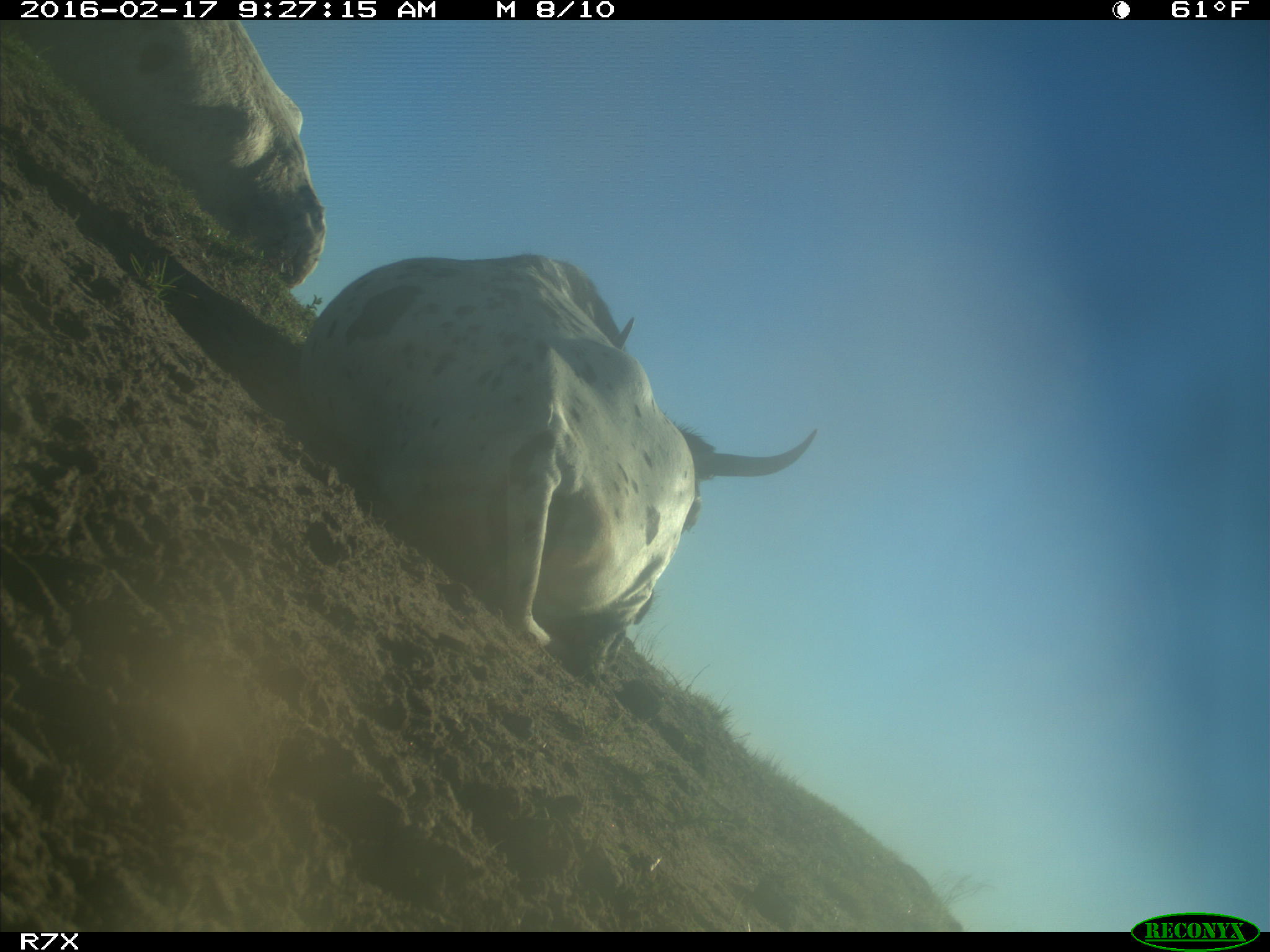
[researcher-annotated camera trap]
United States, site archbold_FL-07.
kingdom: Animalia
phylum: Chordata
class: Mammalia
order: Artiodactyla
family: Bovidae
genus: Bos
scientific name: Bos taurus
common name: domestic cow